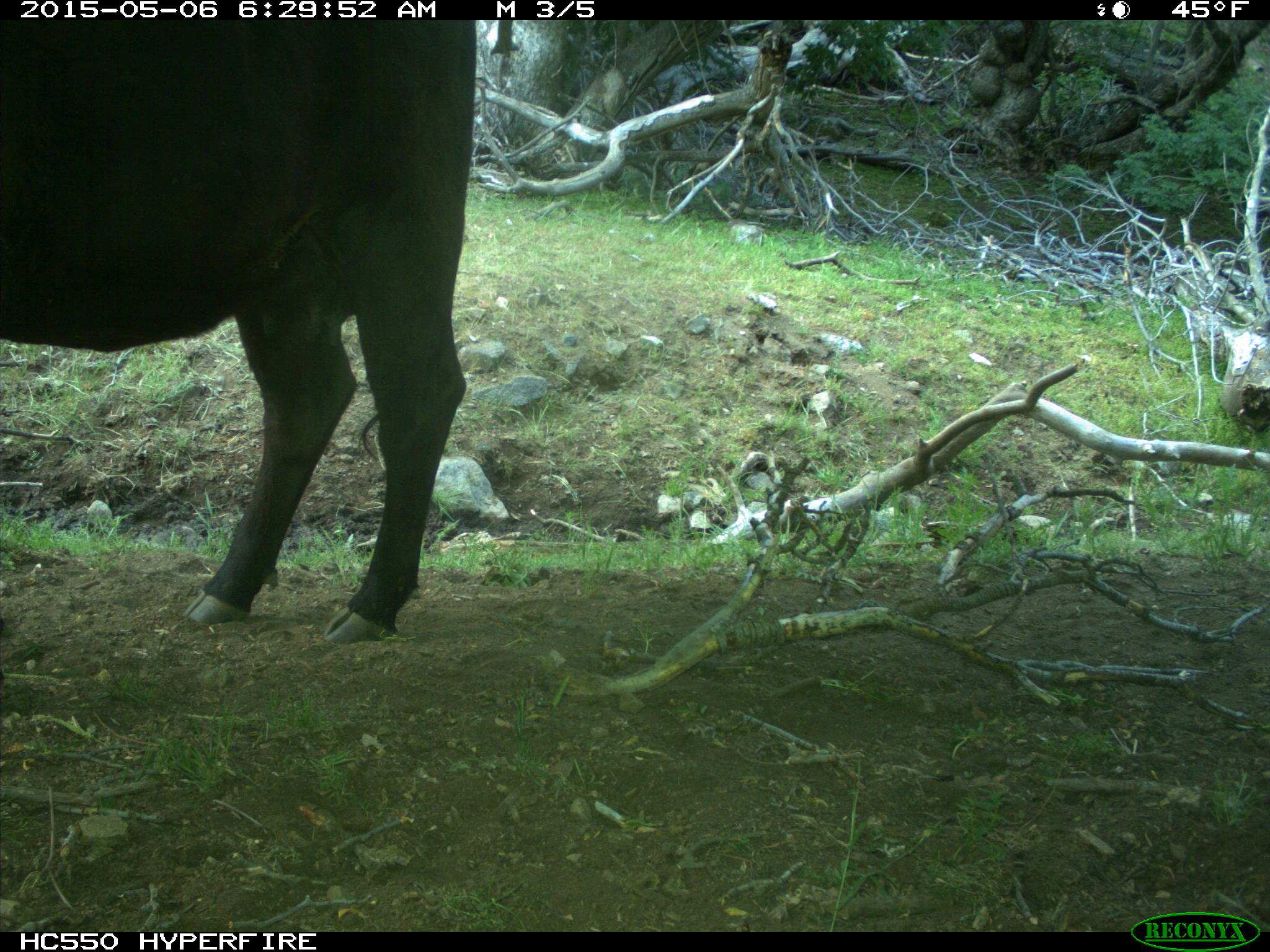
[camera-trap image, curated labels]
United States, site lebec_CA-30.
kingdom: Animalia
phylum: Chordata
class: Mammalia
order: Artiodactyla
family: Bovidae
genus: Bos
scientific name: Bos taurus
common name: domestic cow